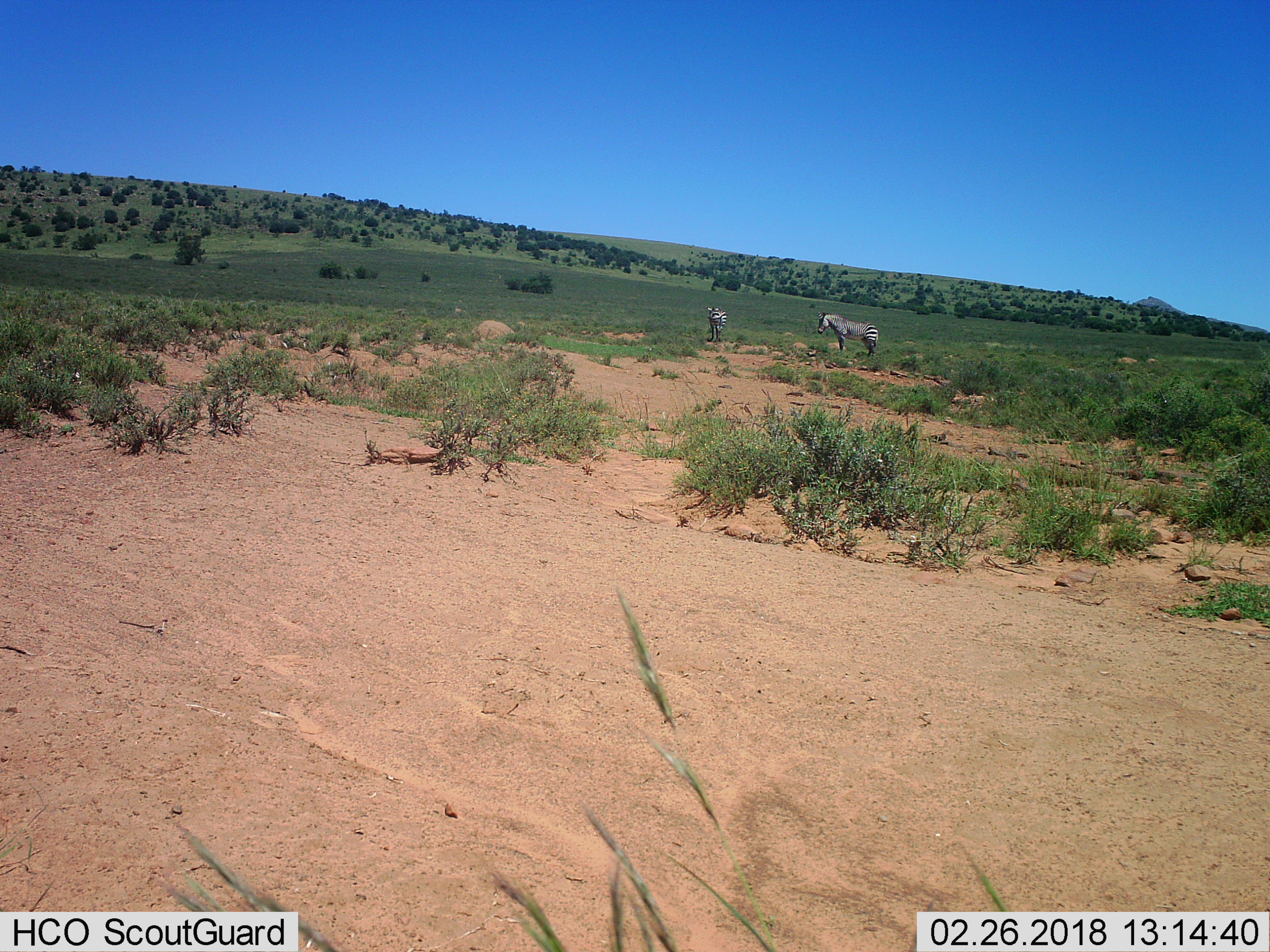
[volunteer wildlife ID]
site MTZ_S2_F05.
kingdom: Animalia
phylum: Chordata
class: Mammalia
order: Perissodactyla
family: Equidae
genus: Equus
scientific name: Equus zebra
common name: mountain zebra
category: zebramountain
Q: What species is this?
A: Zebramountain (mountain zebra) (Equus zebra).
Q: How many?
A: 2.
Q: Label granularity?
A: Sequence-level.